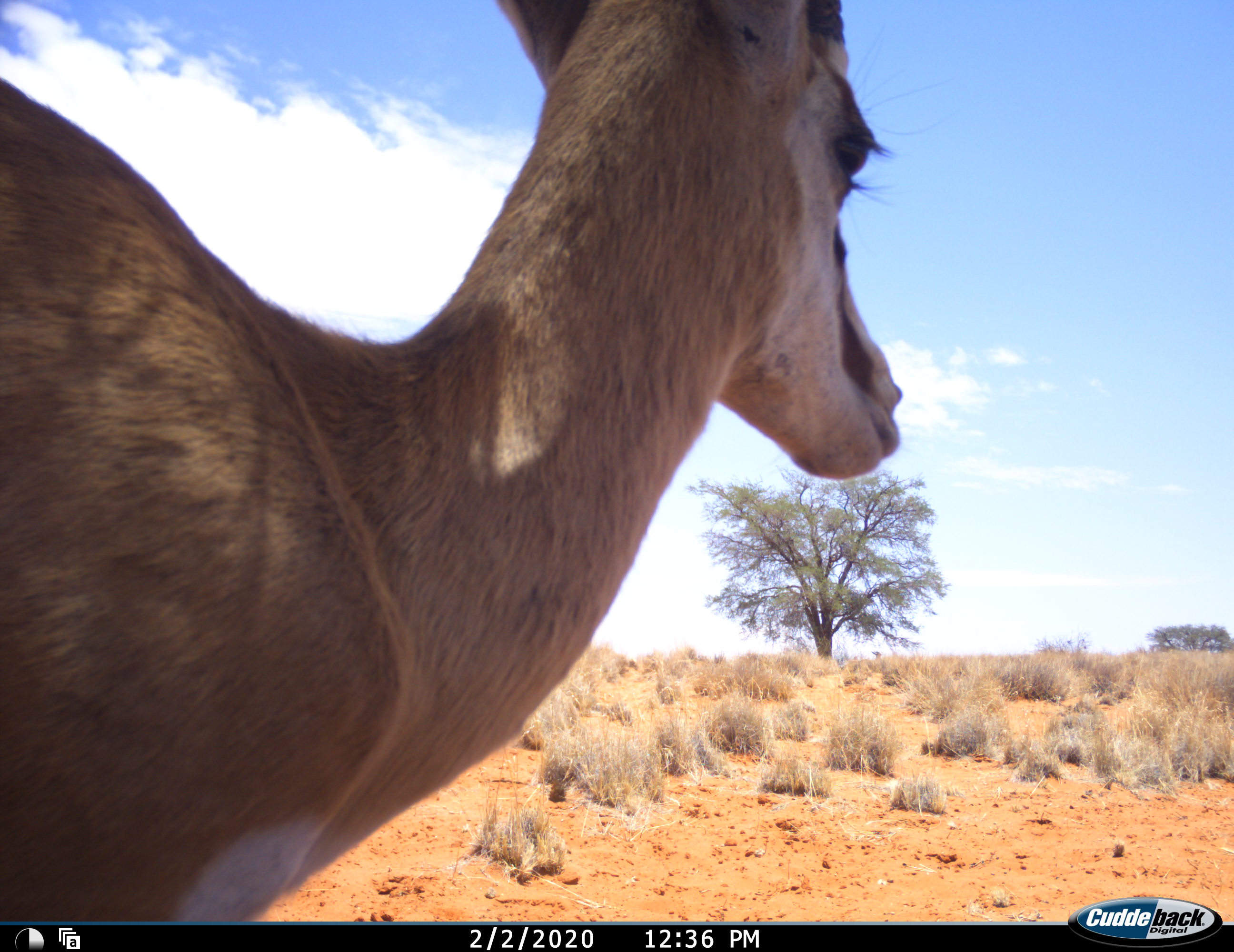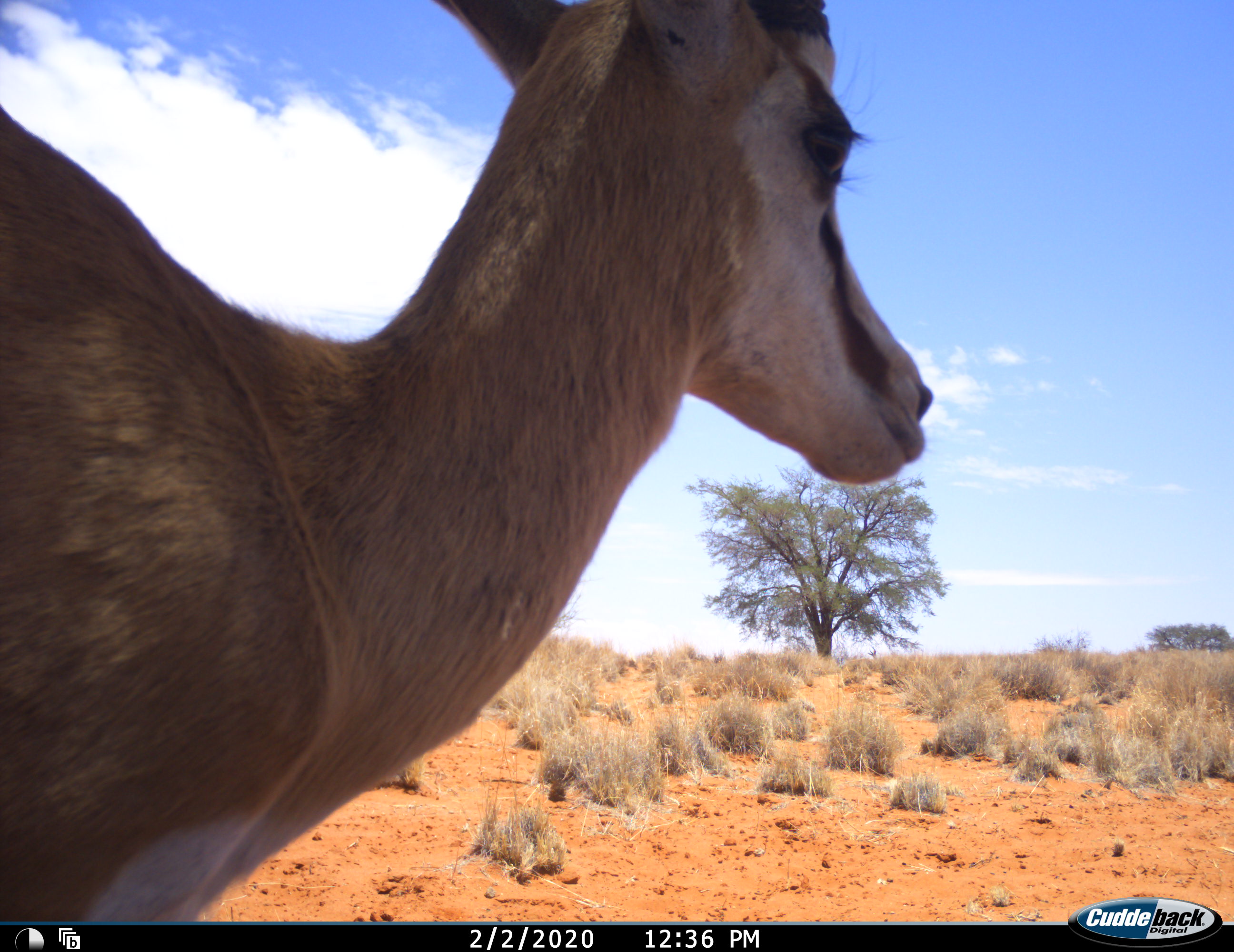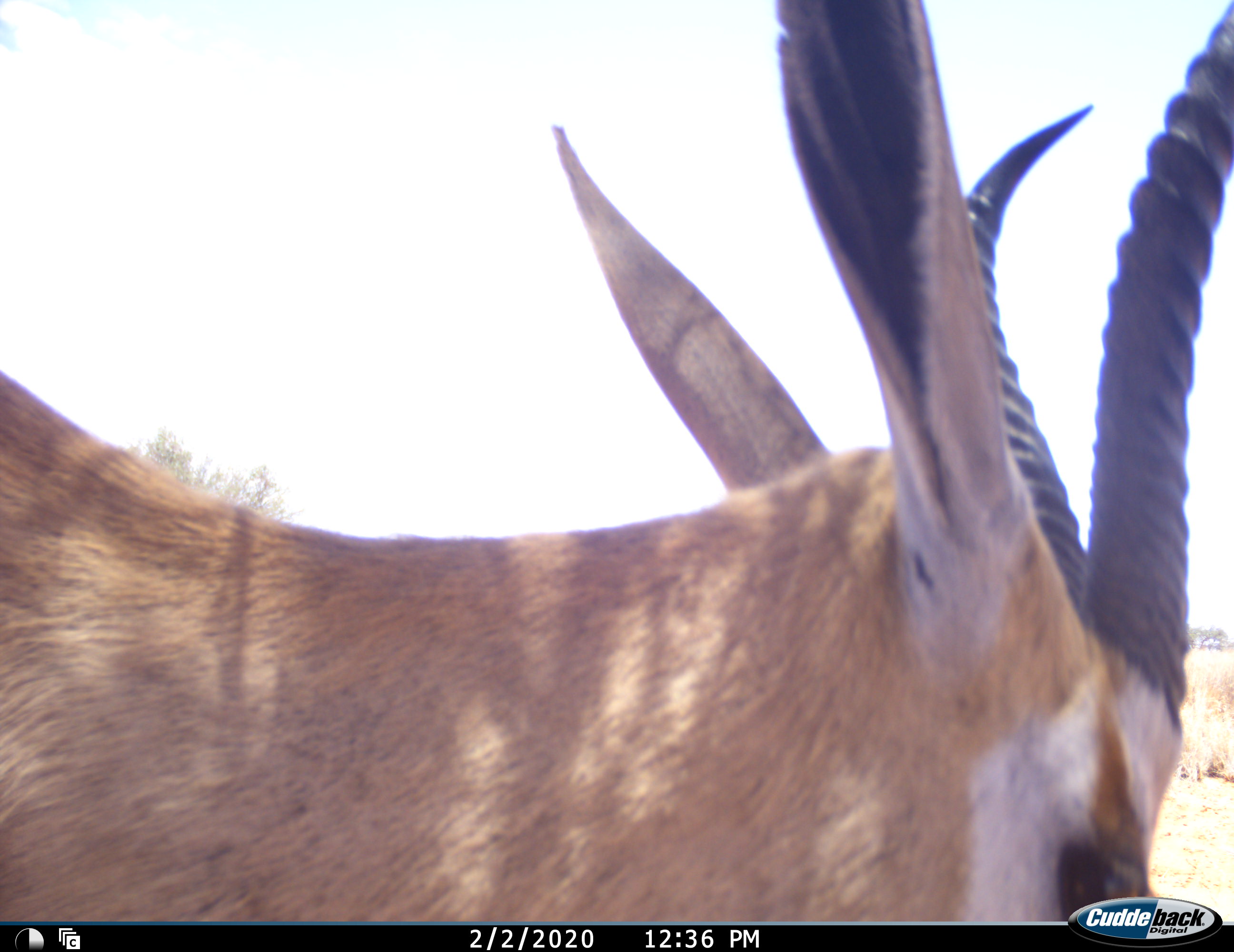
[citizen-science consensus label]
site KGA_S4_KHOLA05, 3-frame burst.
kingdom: Animalia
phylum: Chordata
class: Mammalia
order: Artiodactyla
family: Bovidae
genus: Antidorcas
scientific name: Antidorcas marsupialis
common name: springbok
Springbok (Antidorcas marsupialis), count 1. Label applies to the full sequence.